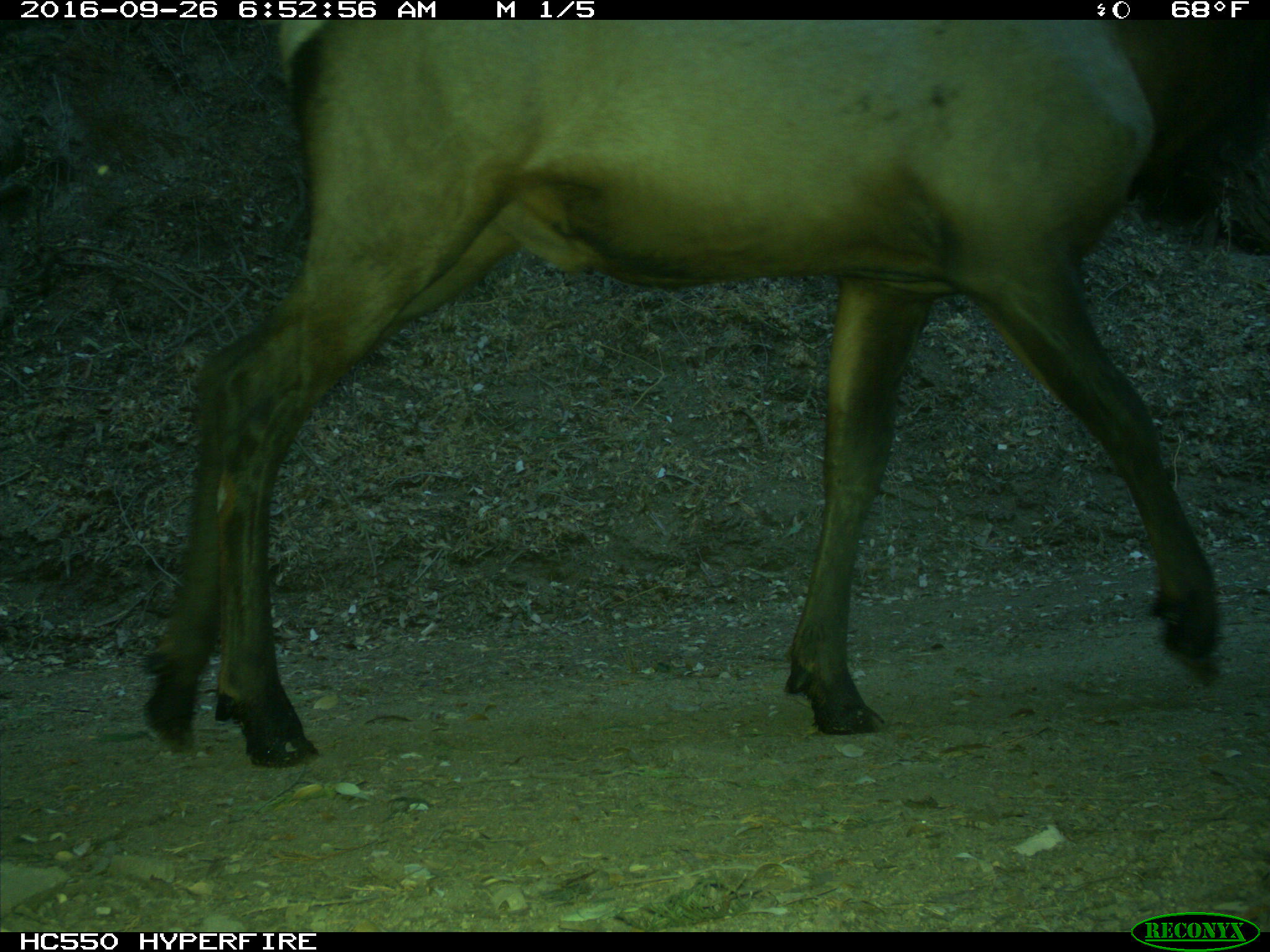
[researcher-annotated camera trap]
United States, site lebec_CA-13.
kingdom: Animalia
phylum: Chordata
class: Mammalia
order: Artiodactyla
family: Cervidae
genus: Cervus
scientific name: Cervus canadensis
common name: elk